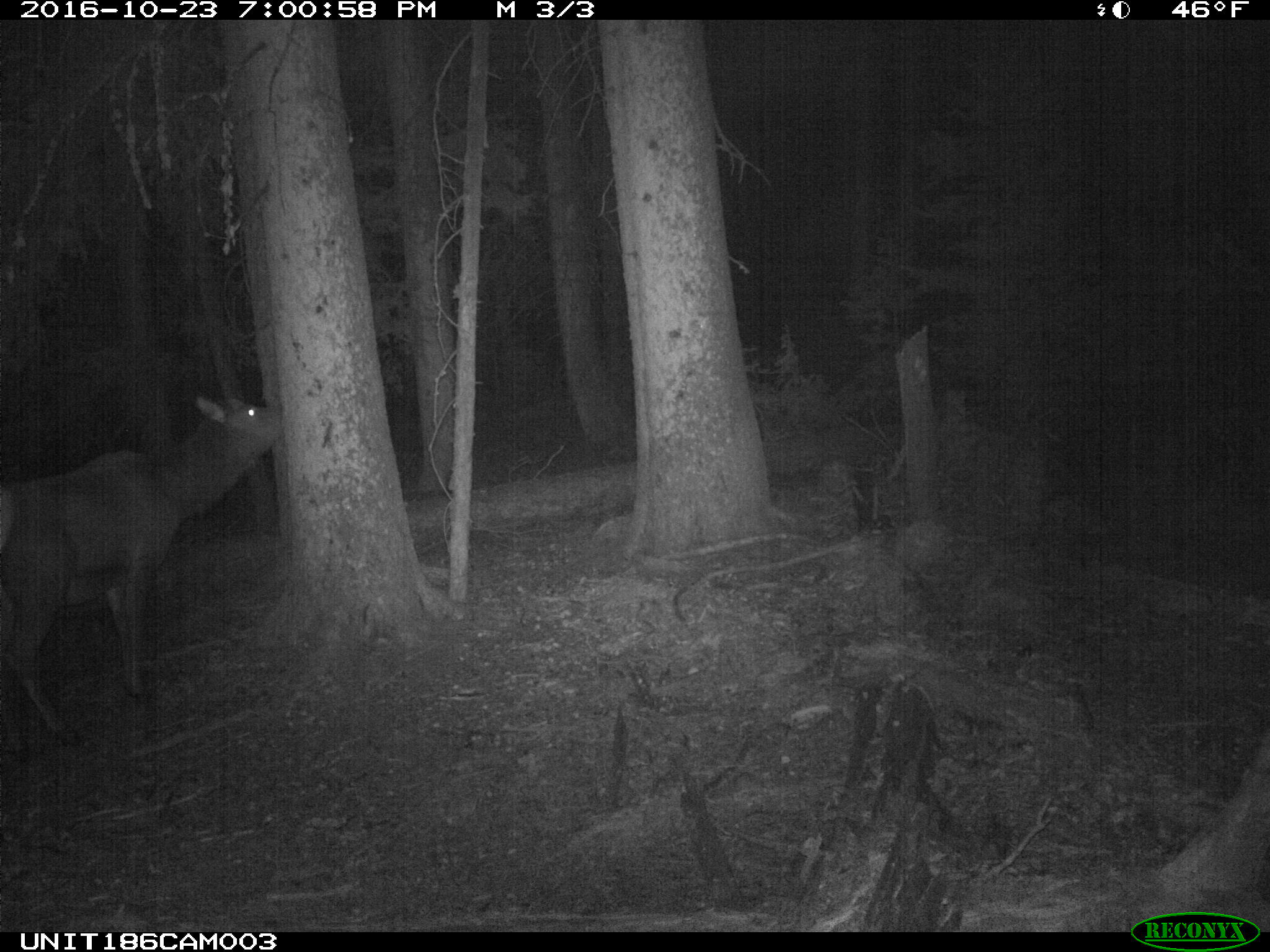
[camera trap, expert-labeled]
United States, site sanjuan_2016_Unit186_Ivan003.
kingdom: Animalia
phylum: Chordata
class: Mammalia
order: Artiodactyla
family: Cervidae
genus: Cervus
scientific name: Cervus elaphus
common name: red deer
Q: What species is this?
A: Cervus elaphus (red deer).